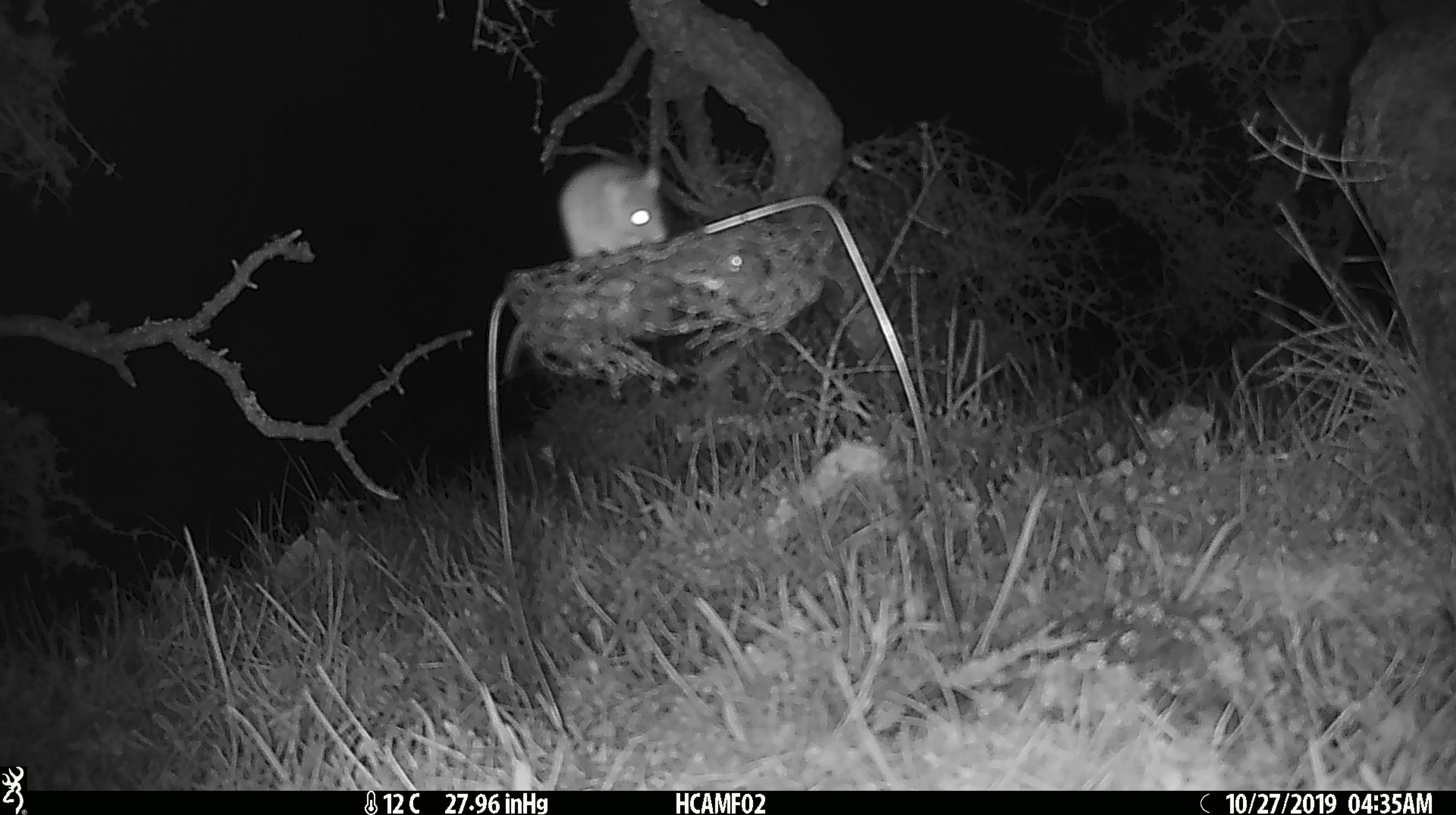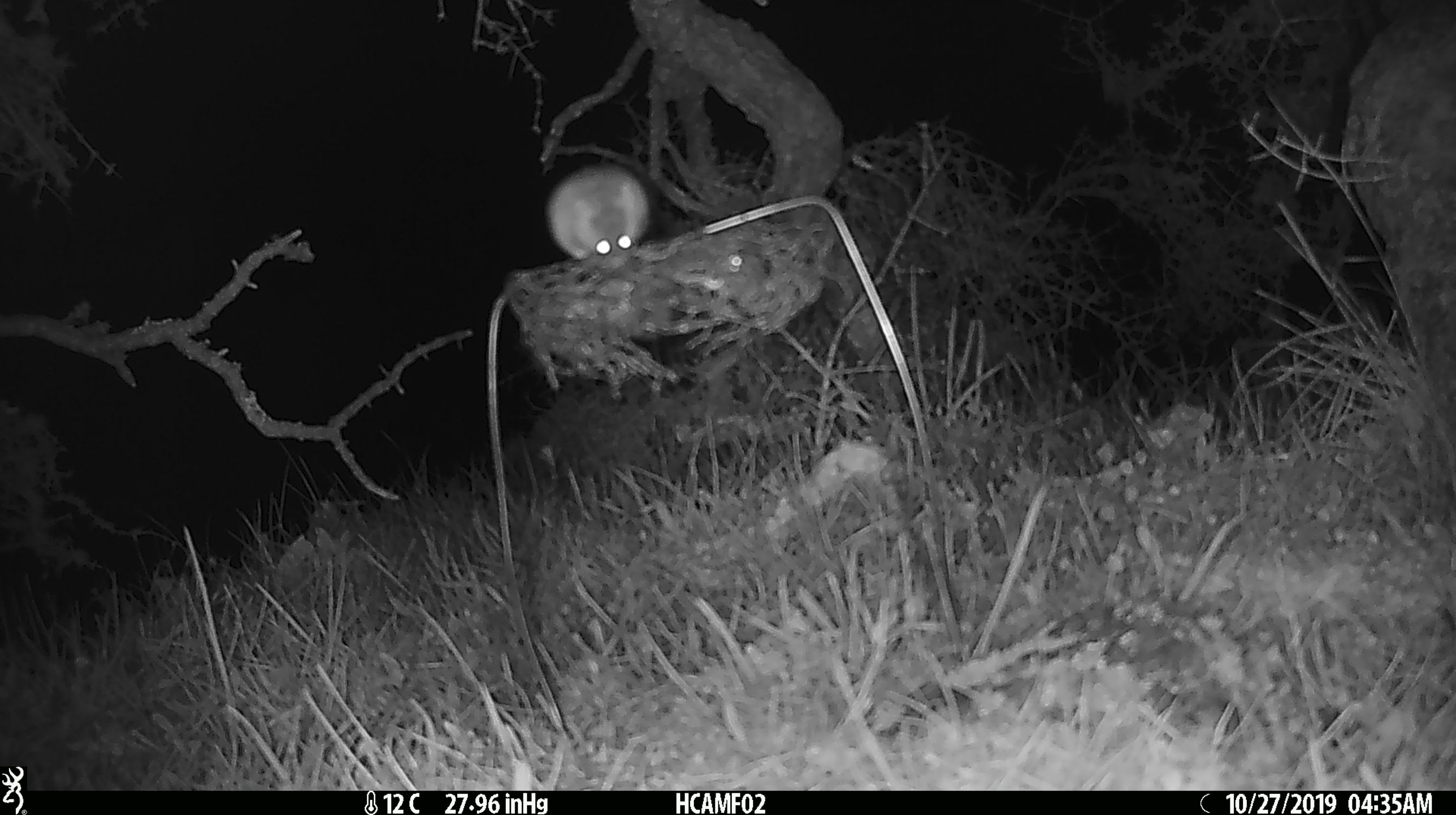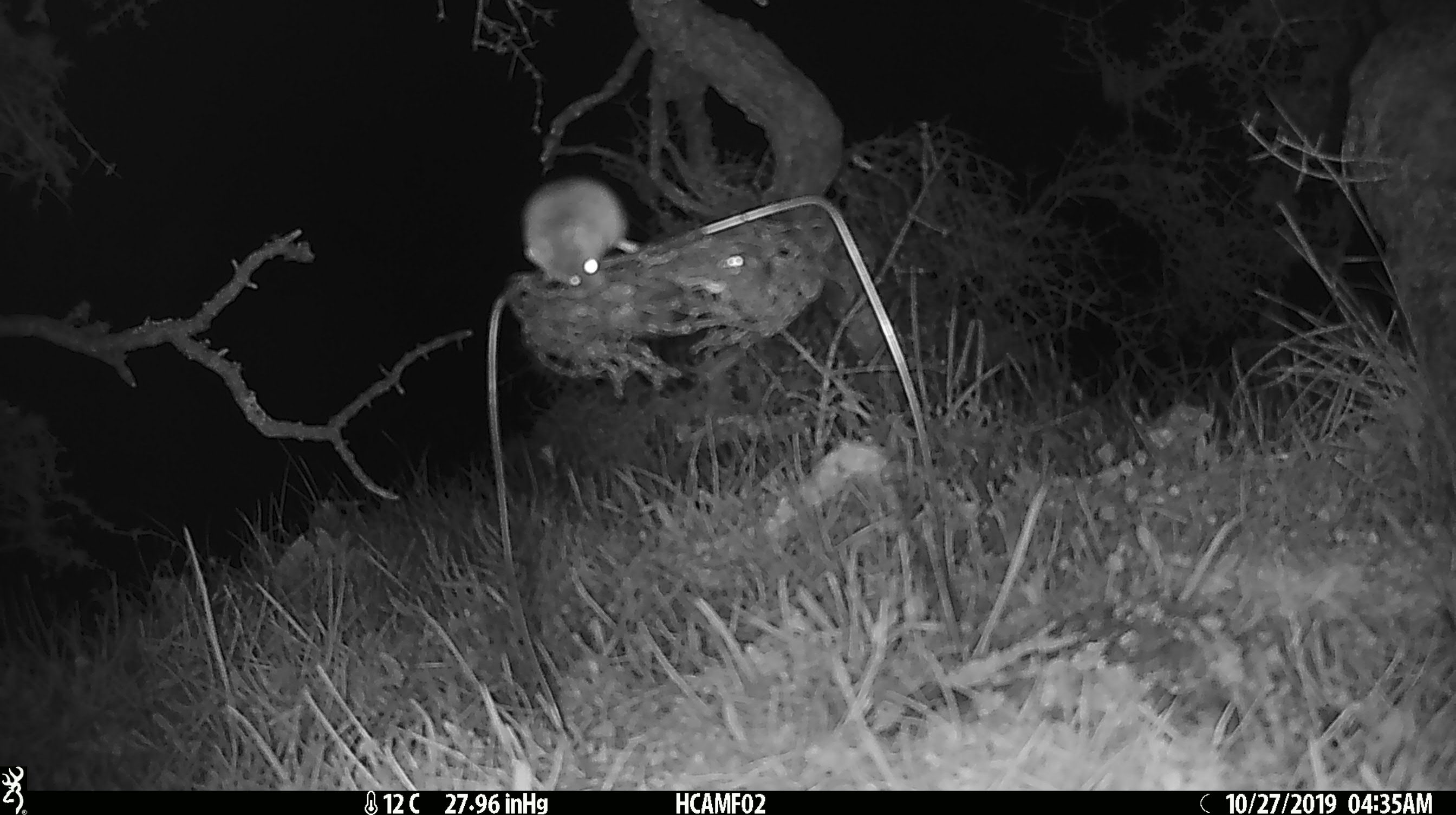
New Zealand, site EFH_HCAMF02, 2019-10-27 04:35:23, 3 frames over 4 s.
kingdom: Animalia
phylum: Chordata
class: Mammalia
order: Rodentia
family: Muridae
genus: Mus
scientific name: Mus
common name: mouse